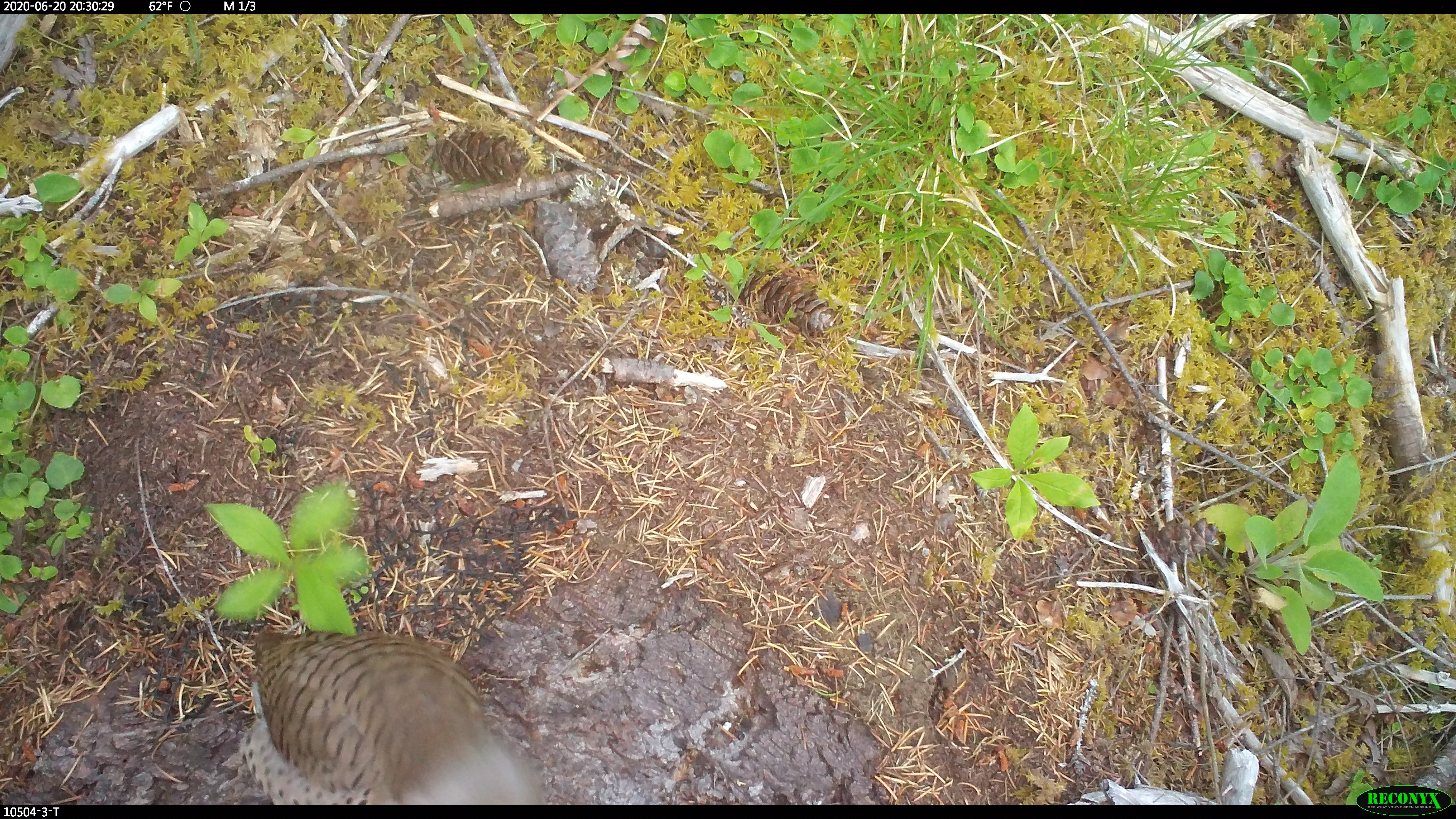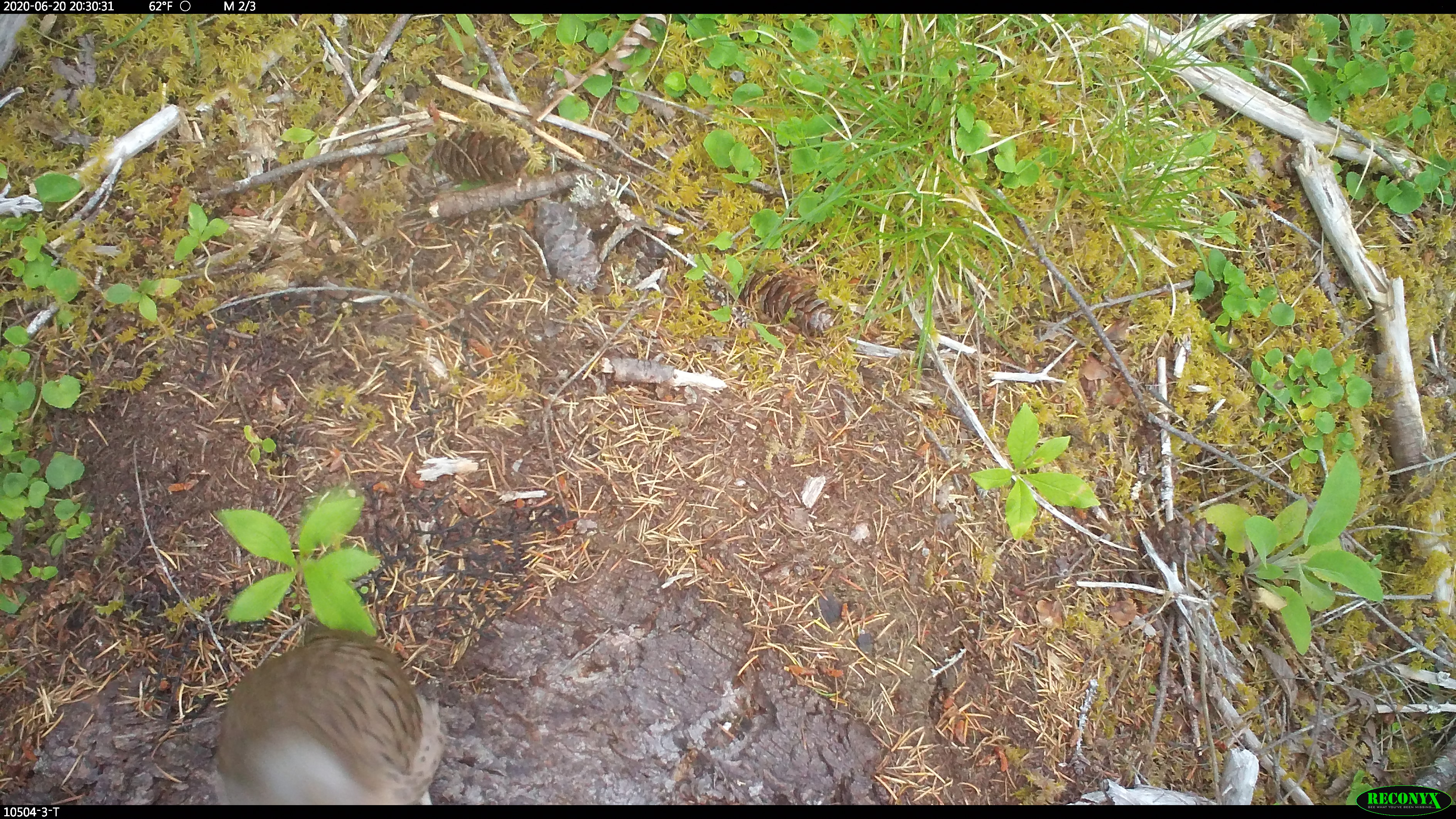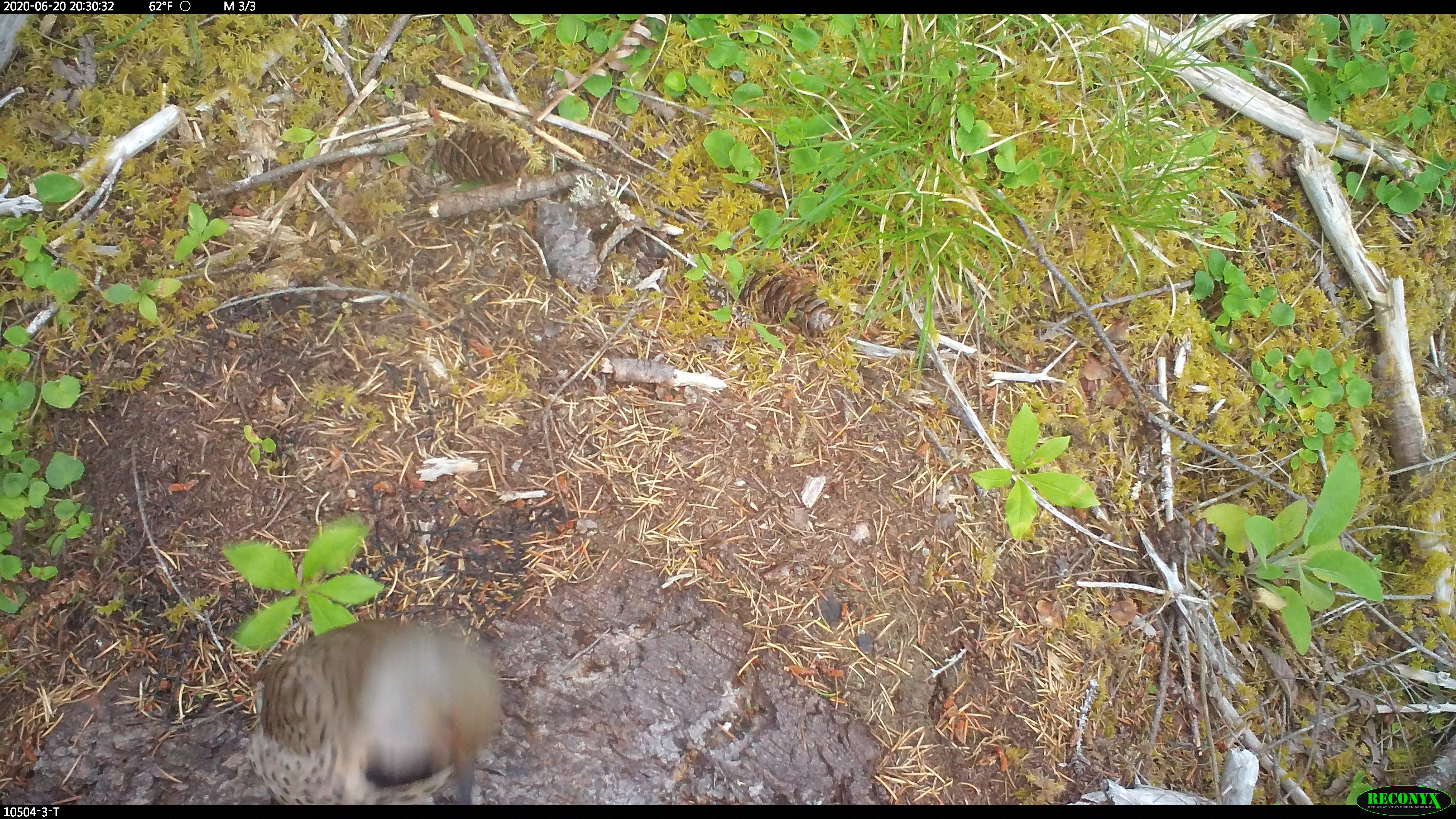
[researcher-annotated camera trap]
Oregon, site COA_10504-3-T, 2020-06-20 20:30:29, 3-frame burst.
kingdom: Animalia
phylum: Chordata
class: Aves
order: Piciformes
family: Picidae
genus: Colaptes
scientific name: Colaptes auratus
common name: northern flicker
Northern flicker (Colaptes auratus).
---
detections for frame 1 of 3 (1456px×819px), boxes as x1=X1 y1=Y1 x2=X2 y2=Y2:
northern flicker: x1=241 y1=615 x2=529 y2=801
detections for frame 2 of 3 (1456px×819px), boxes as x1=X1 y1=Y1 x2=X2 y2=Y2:
northern flicker: x1=211 y1=607 x2=452 y2=801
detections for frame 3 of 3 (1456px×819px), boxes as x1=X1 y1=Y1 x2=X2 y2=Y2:
northern flicker: x1=235 y1=605 x2=507 y2=799